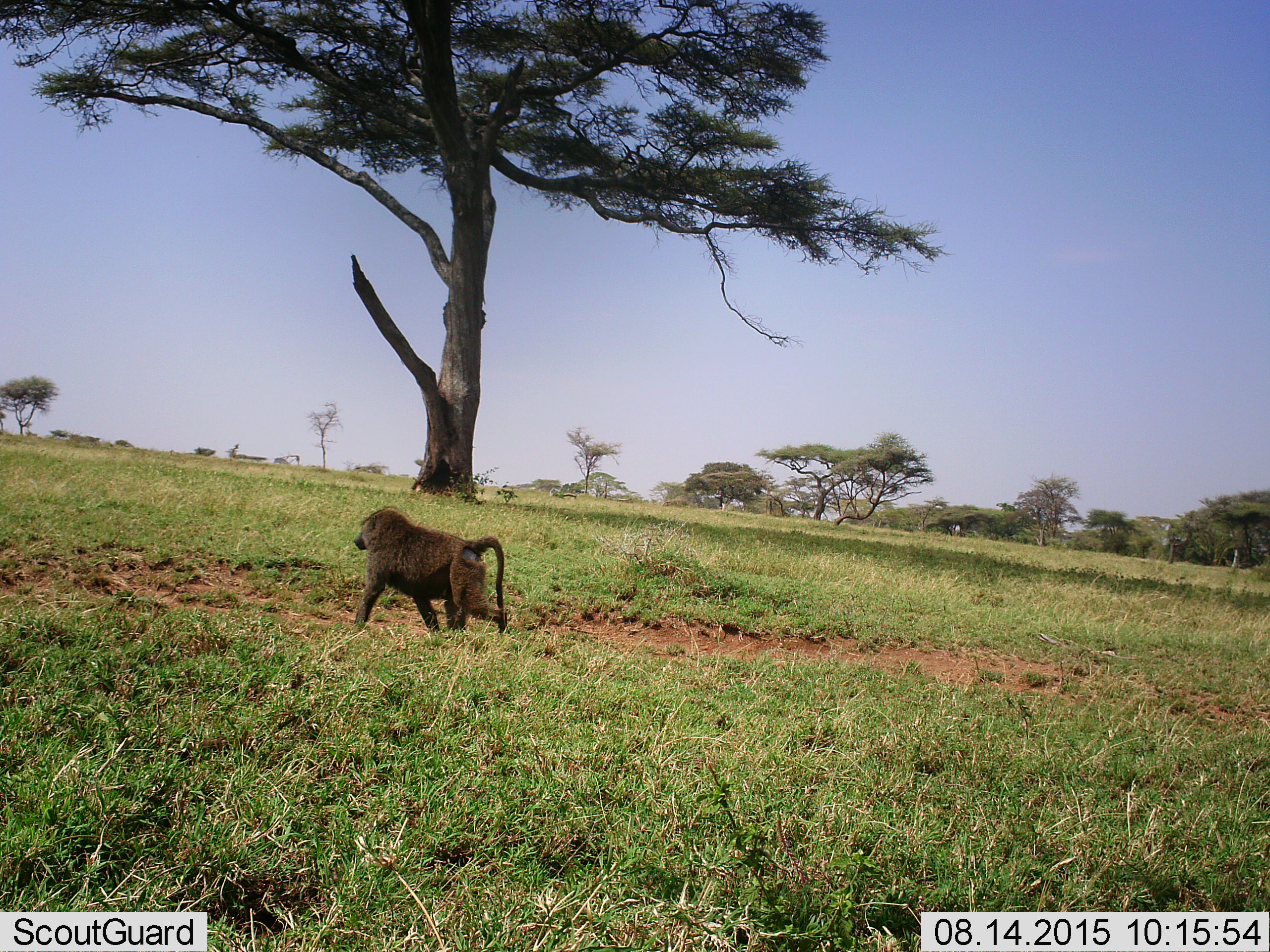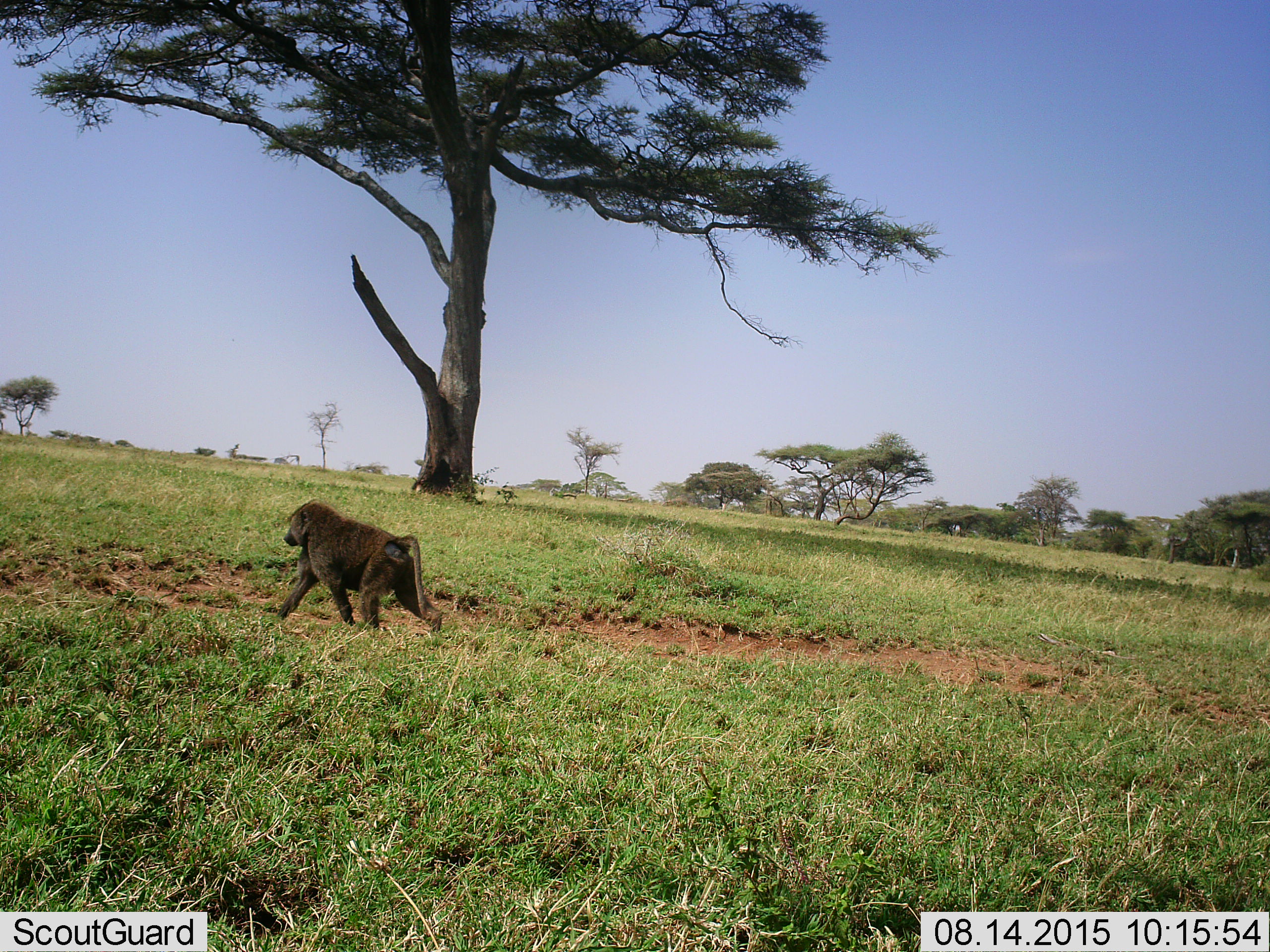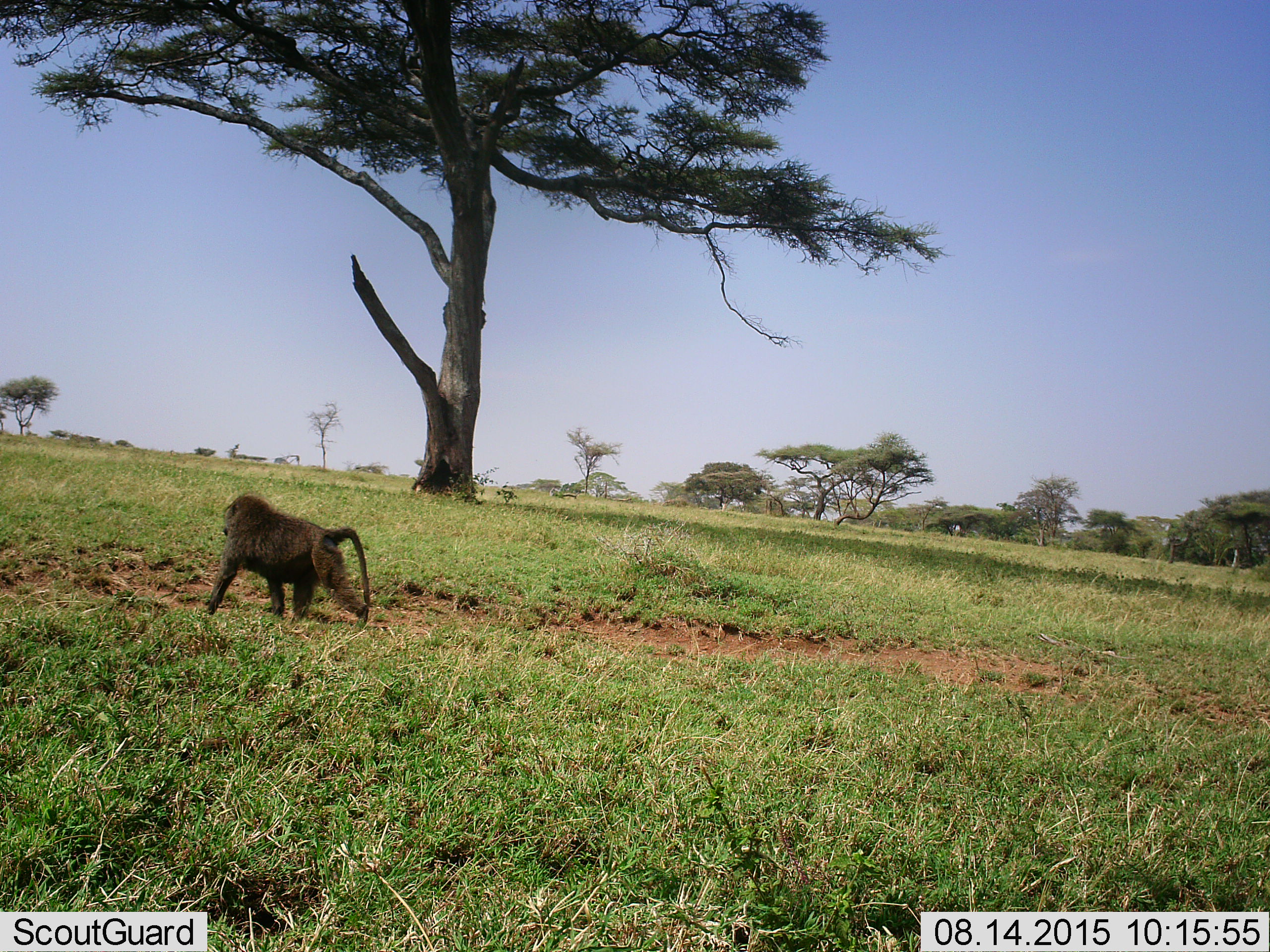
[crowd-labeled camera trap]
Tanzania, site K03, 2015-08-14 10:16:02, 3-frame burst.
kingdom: Animalia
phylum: Chordata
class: Mammalia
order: Primates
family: Cercopithecidae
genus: Papio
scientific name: Papio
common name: baboon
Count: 1.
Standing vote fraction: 10%.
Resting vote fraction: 0%.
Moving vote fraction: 90%.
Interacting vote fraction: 0%.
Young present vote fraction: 0%.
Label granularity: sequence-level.